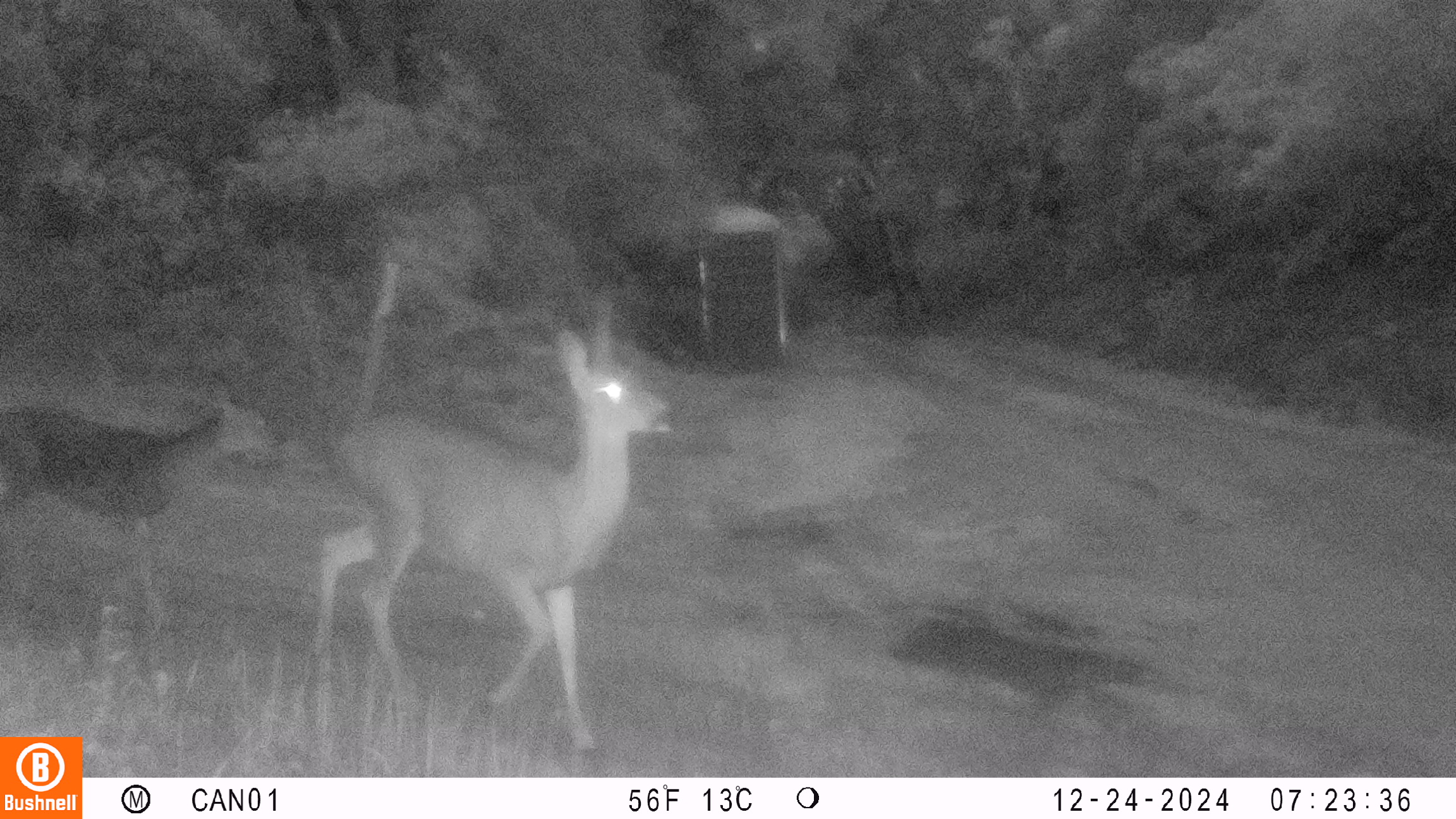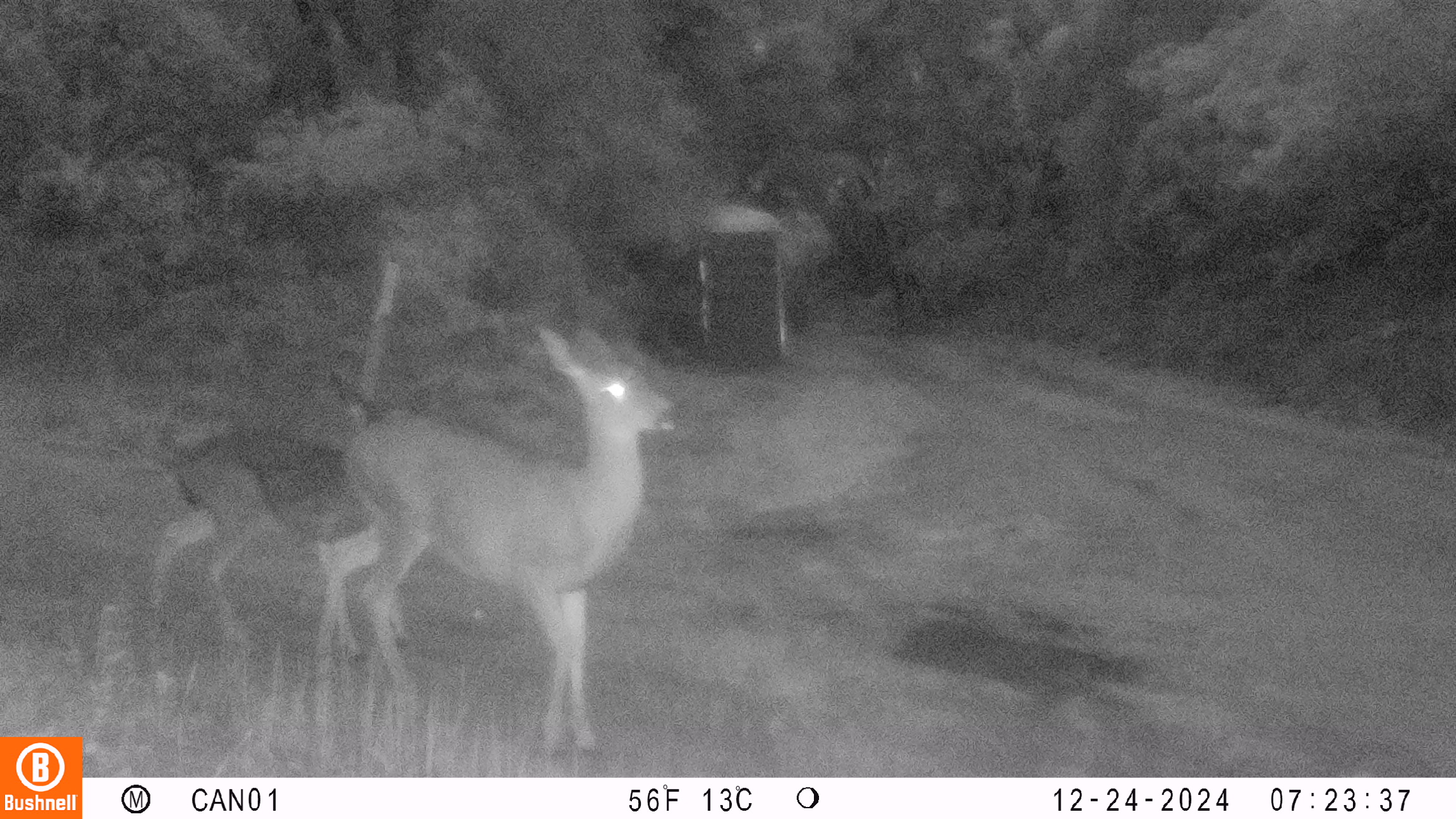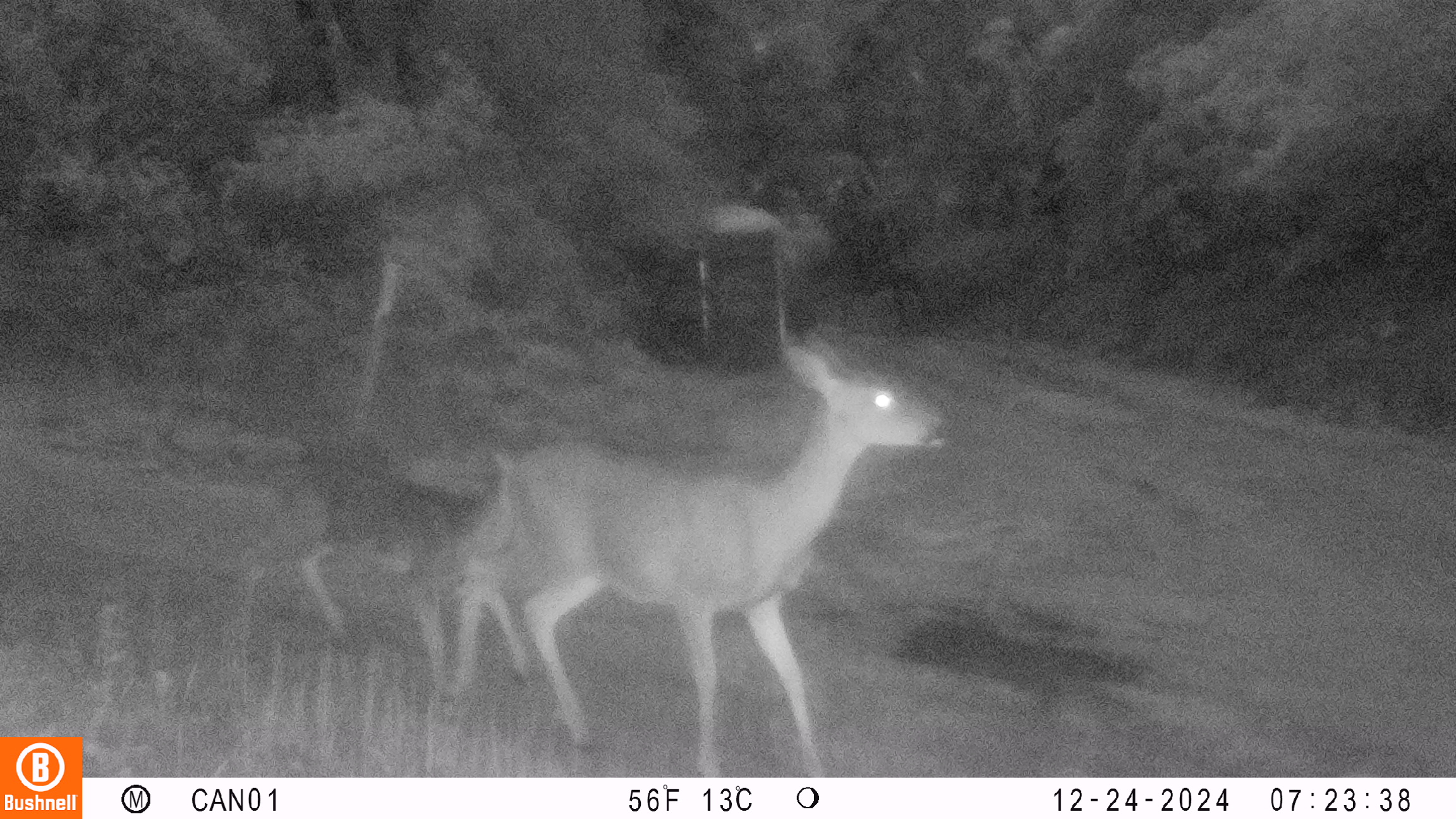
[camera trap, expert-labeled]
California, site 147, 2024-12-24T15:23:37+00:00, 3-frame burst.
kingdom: Animalia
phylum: Chordata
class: Mammalia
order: Artiodactyla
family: Cervidae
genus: Odocoileus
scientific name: Odocoileus hemionus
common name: mule deer